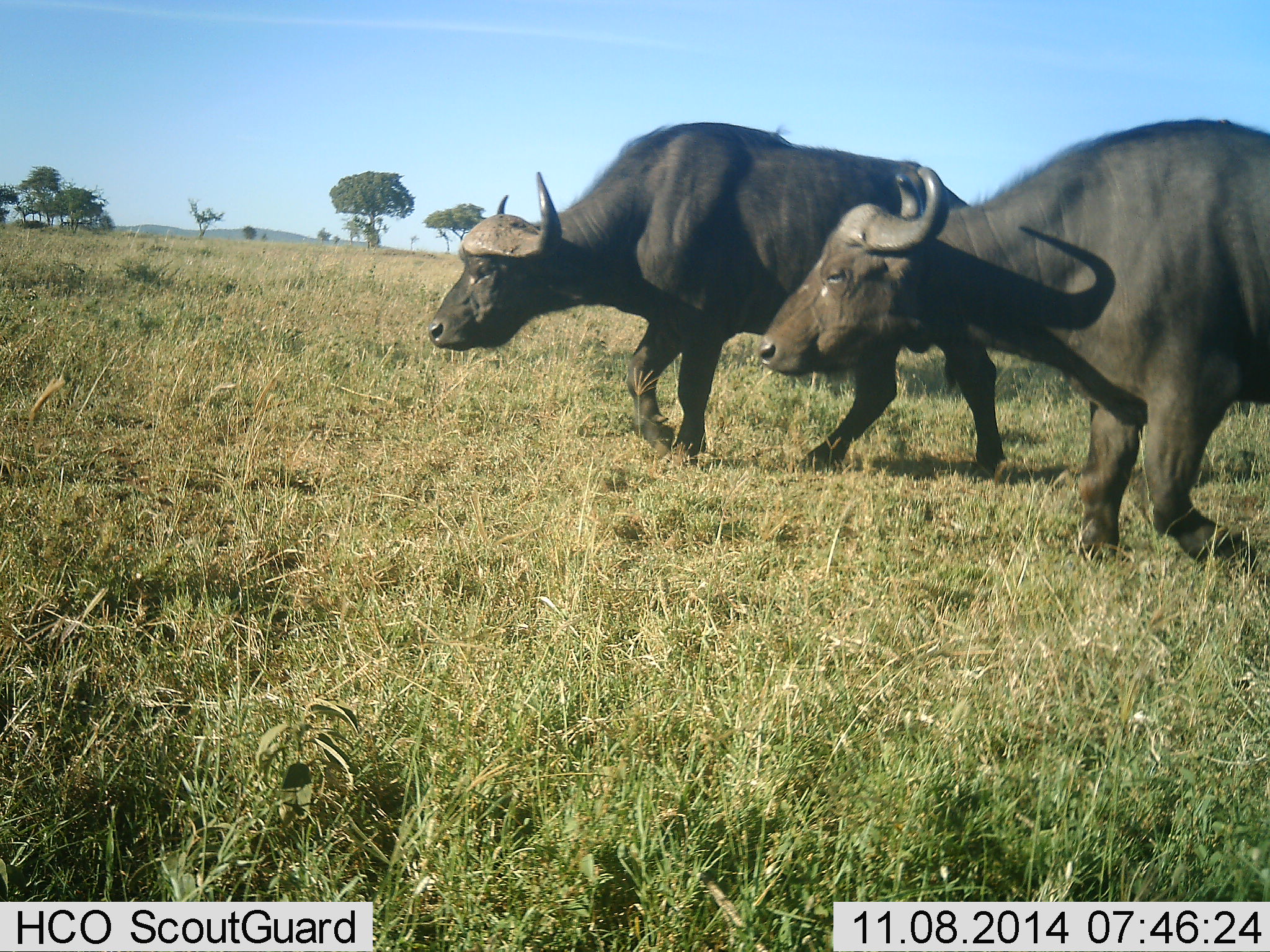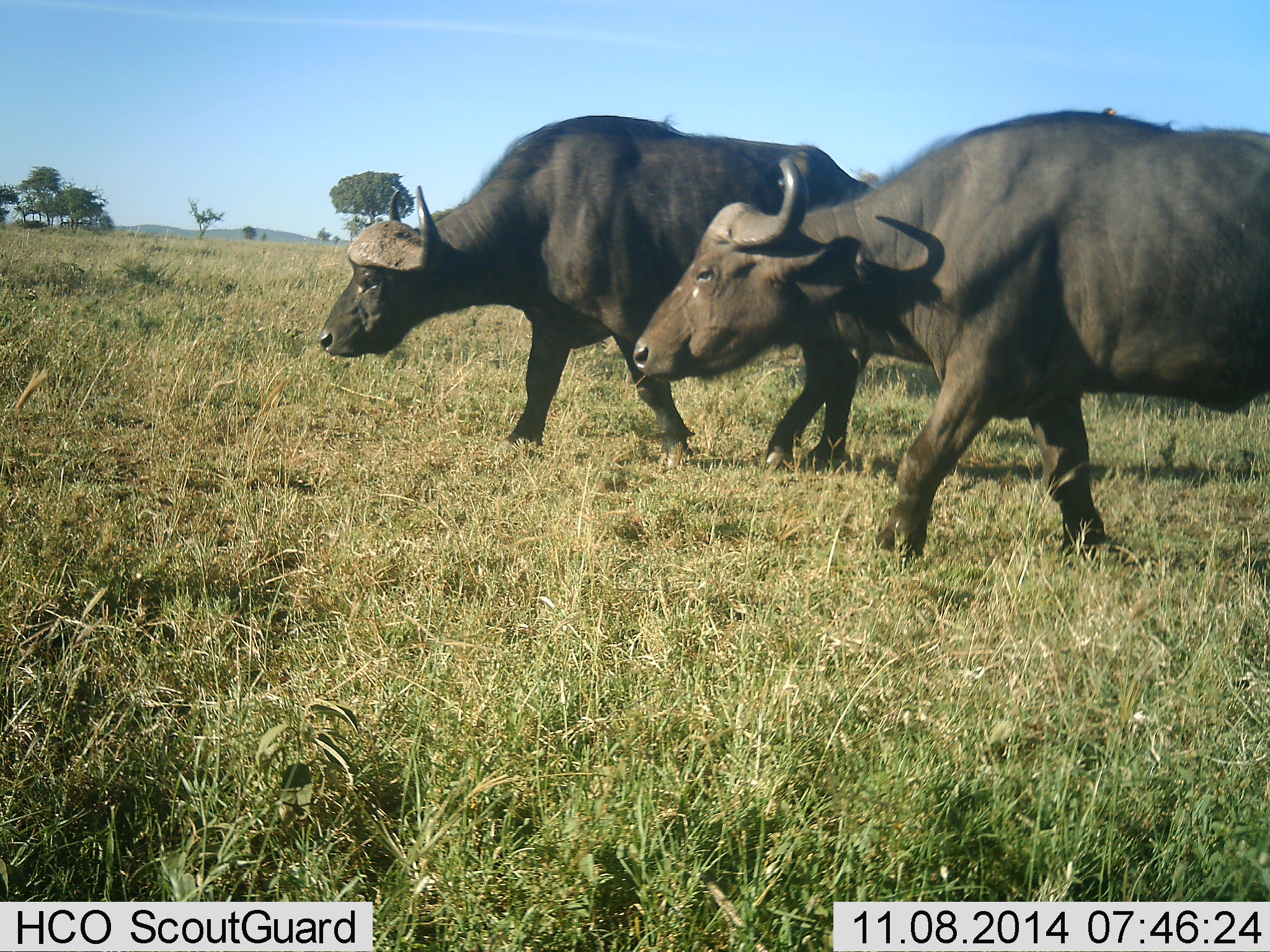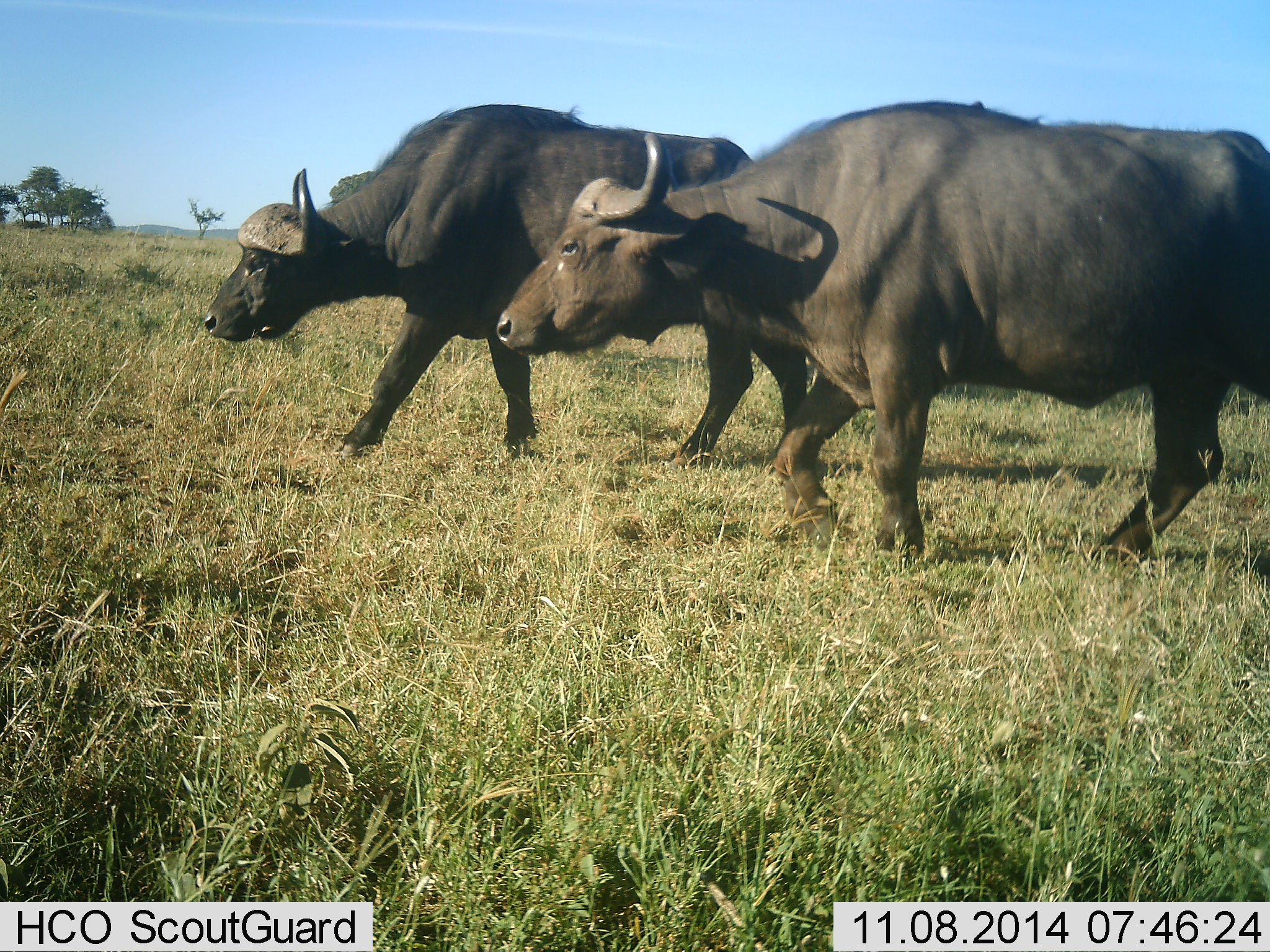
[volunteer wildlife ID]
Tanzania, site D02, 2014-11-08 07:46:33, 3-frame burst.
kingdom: Animalia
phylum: Chordata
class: Mammalia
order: Artiodactyla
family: Bovidae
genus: Syncerus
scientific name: Syncerus caffer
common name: cape buffalo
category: buffalo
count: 2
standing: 10%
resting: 0%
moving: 100%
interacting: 0%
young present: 0%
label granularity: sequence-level